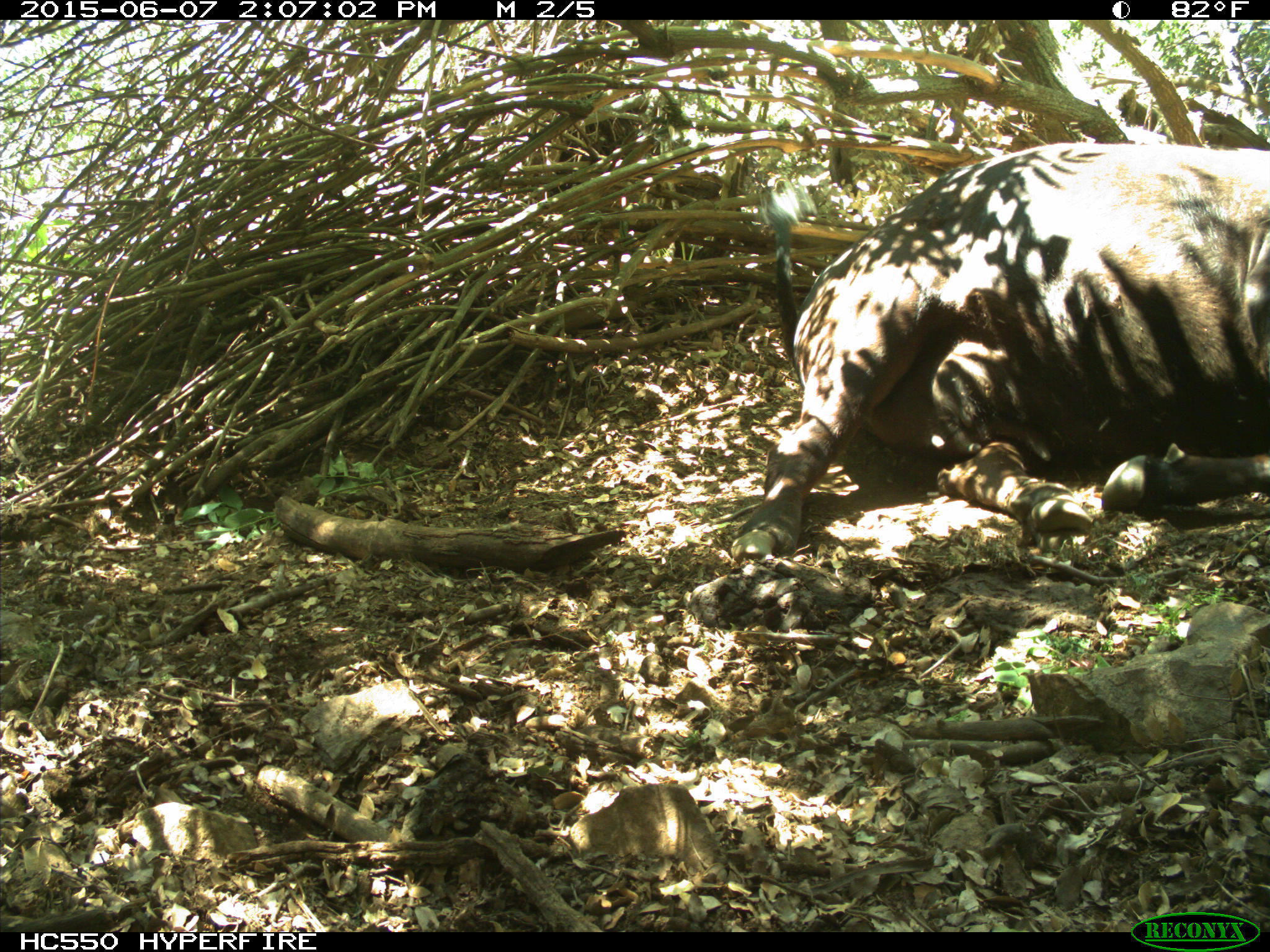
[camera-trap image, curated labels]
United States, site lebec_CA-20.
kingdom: Animalia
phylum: Chordata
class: Mammalia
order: Artiodactyla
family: Bovidae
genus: Bos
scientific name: Bos taurus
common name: domestic cow